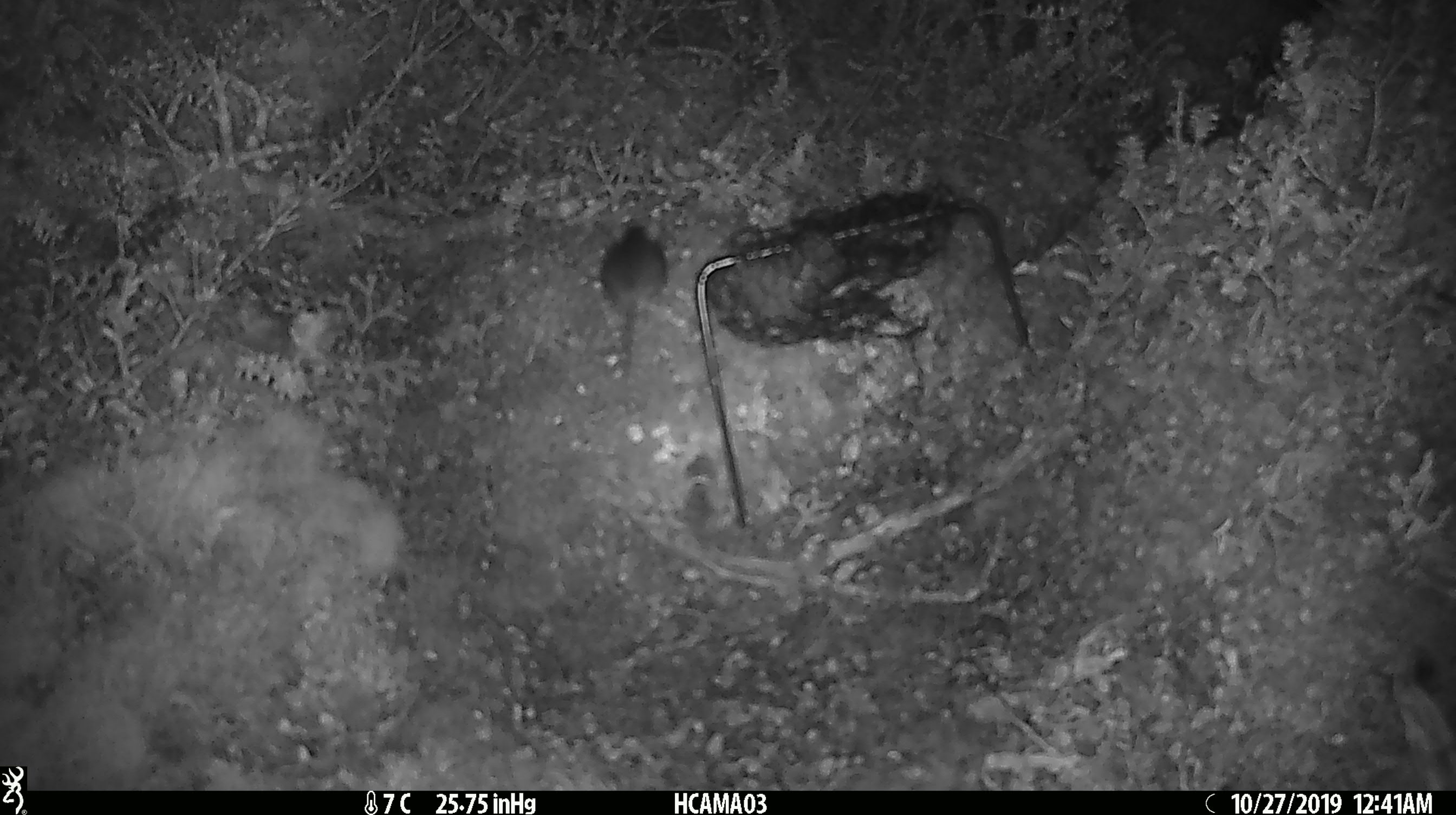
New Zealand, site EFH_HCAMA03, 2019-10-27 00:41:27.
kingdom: Animalia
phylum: Chordata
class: Mammalia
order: Rodentia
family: Muridae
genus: Mus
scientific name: Mus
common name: mouse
Mouse (Mus).